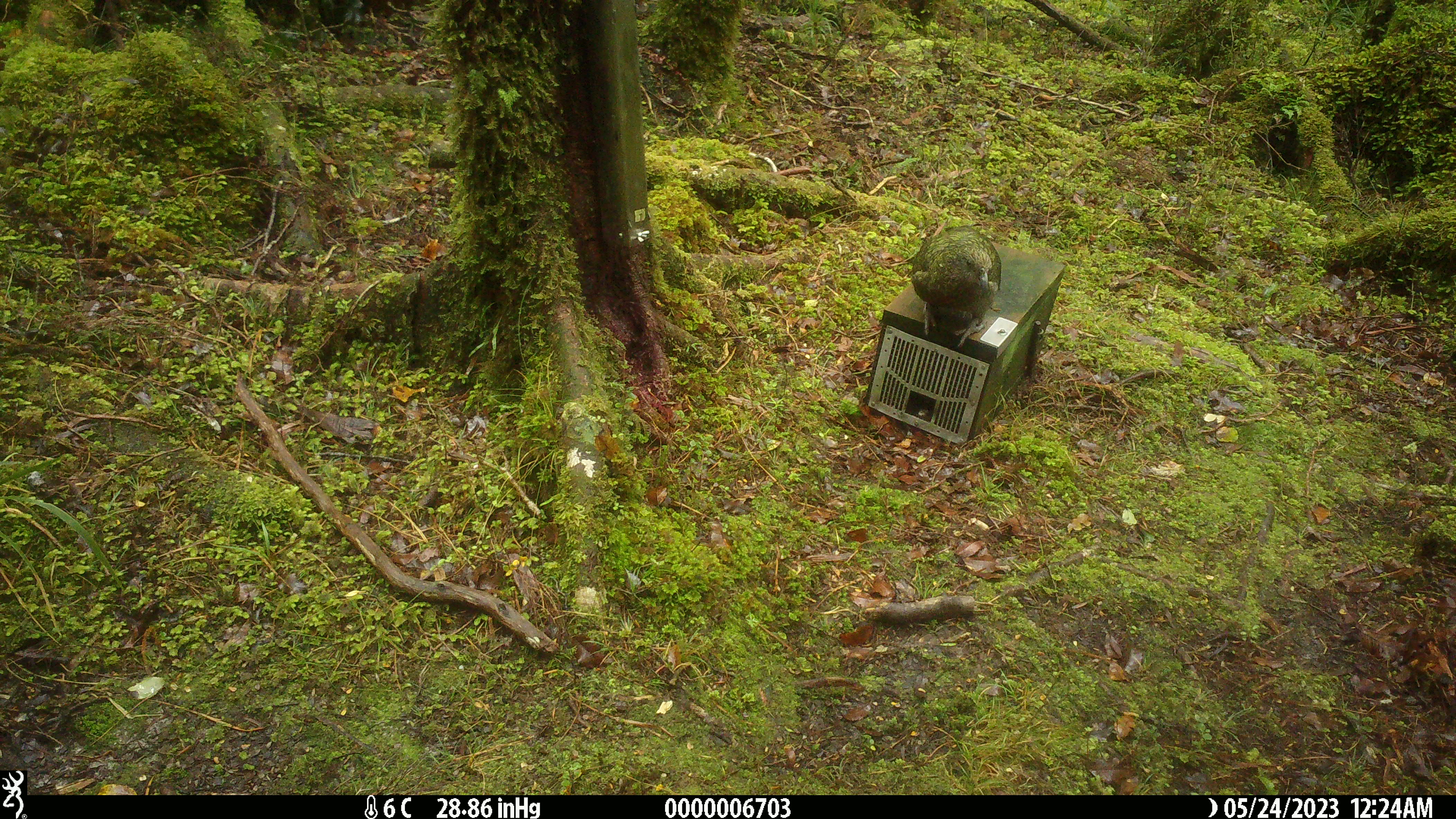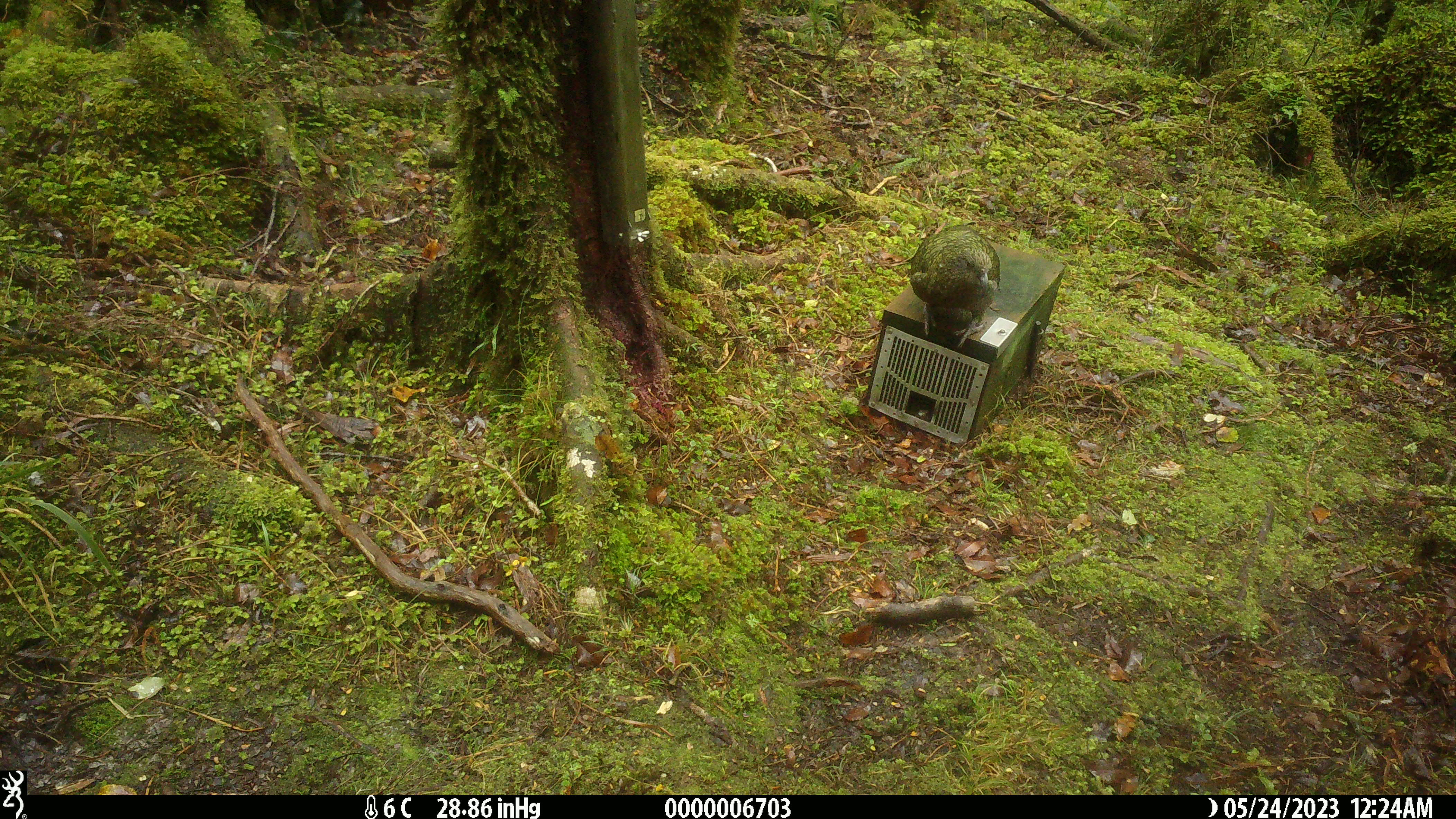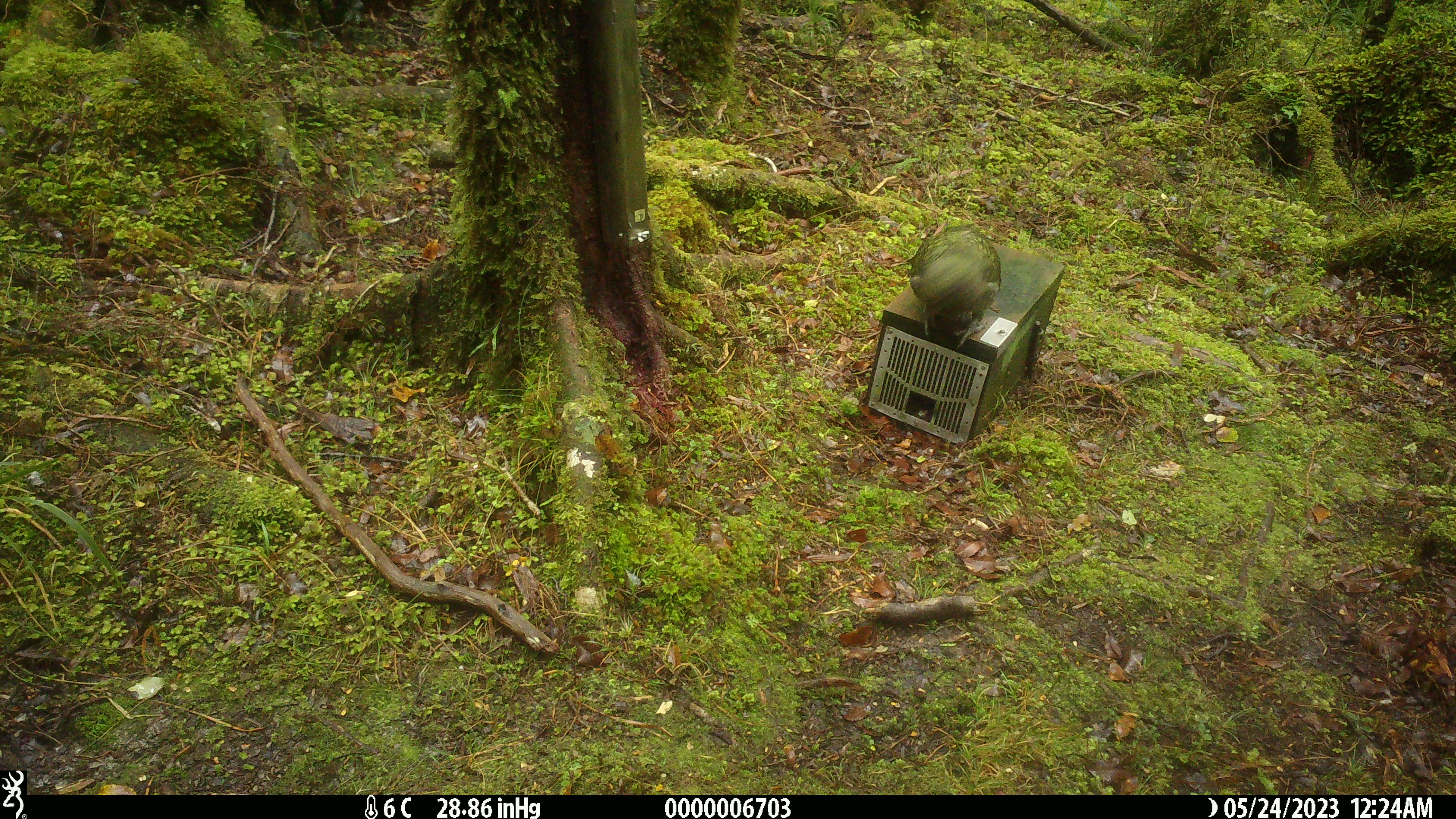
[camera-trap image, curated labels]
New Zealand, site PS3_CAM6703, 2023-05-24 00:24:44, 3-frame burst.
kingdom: Animalia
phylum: Chordata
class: Aves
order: Psittaciformes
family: Strigopidae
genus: Nestor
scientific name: Nestor notabilis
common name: kea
Kea (Nestor notabilis).